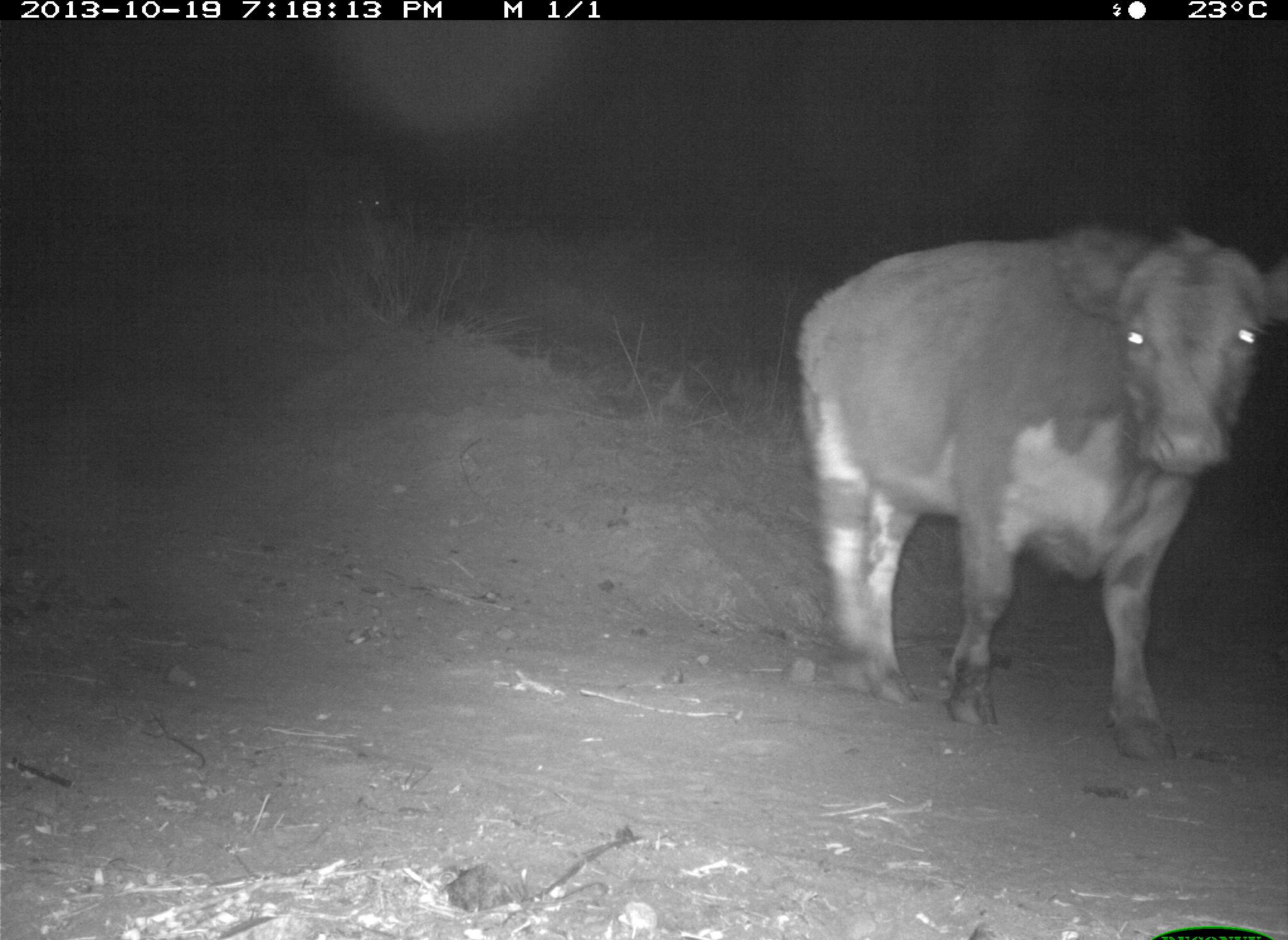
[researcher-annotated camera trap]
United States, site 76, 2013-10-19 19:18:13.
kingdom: Animalia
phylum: Chordata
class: Mammalia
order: Artiodactyla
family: Bovidae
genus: Bos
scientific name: Bos taurus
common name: cow